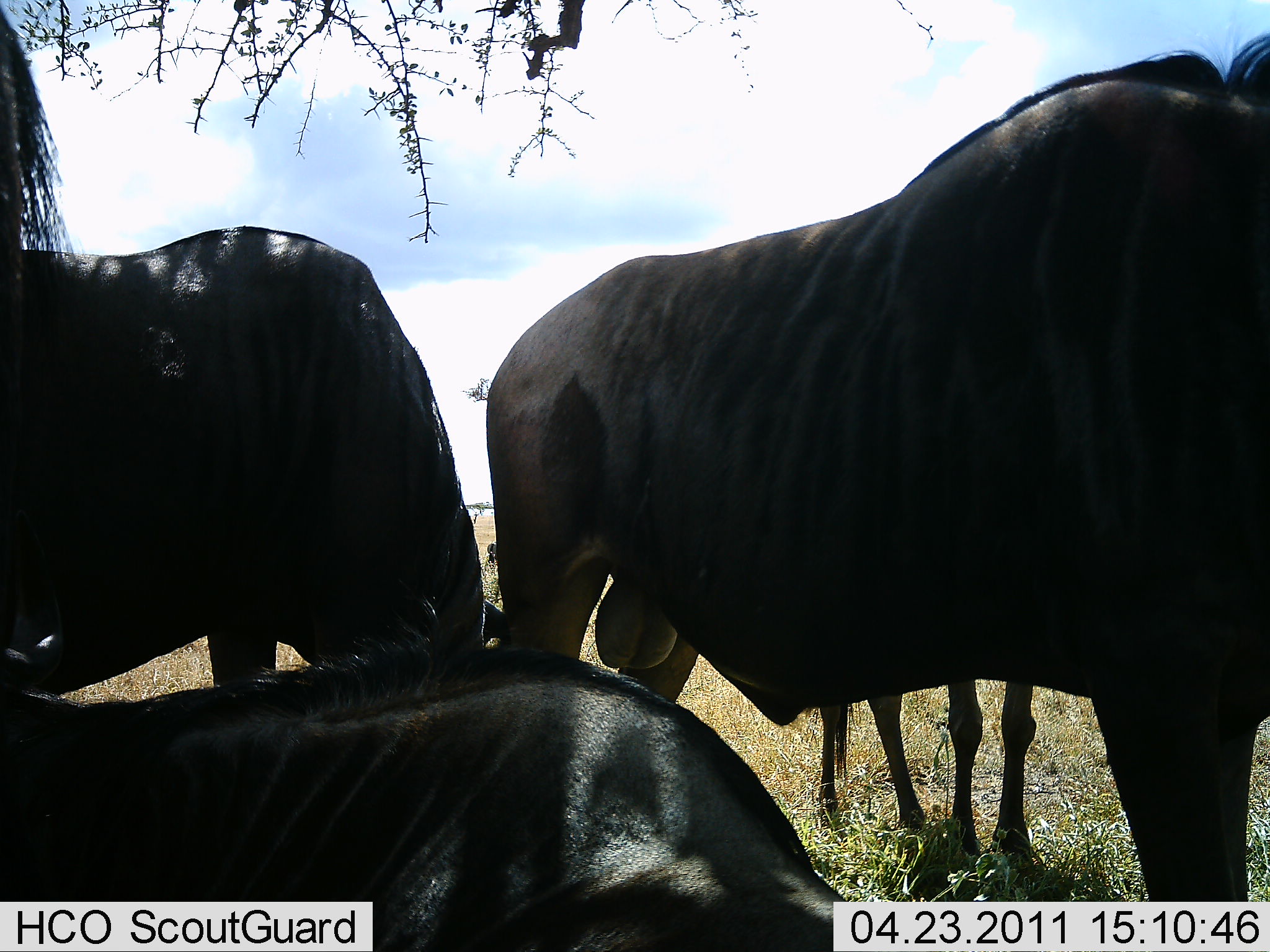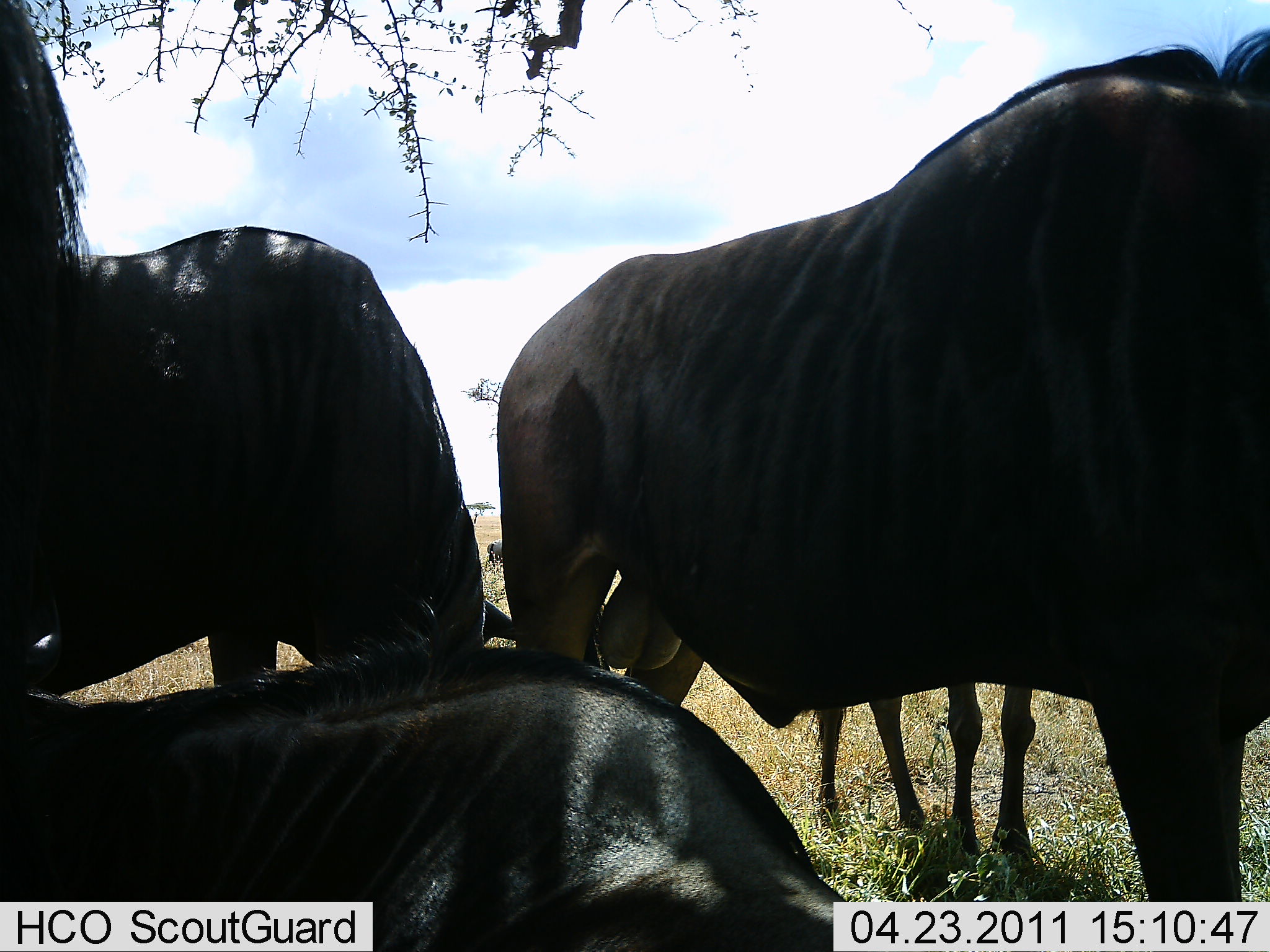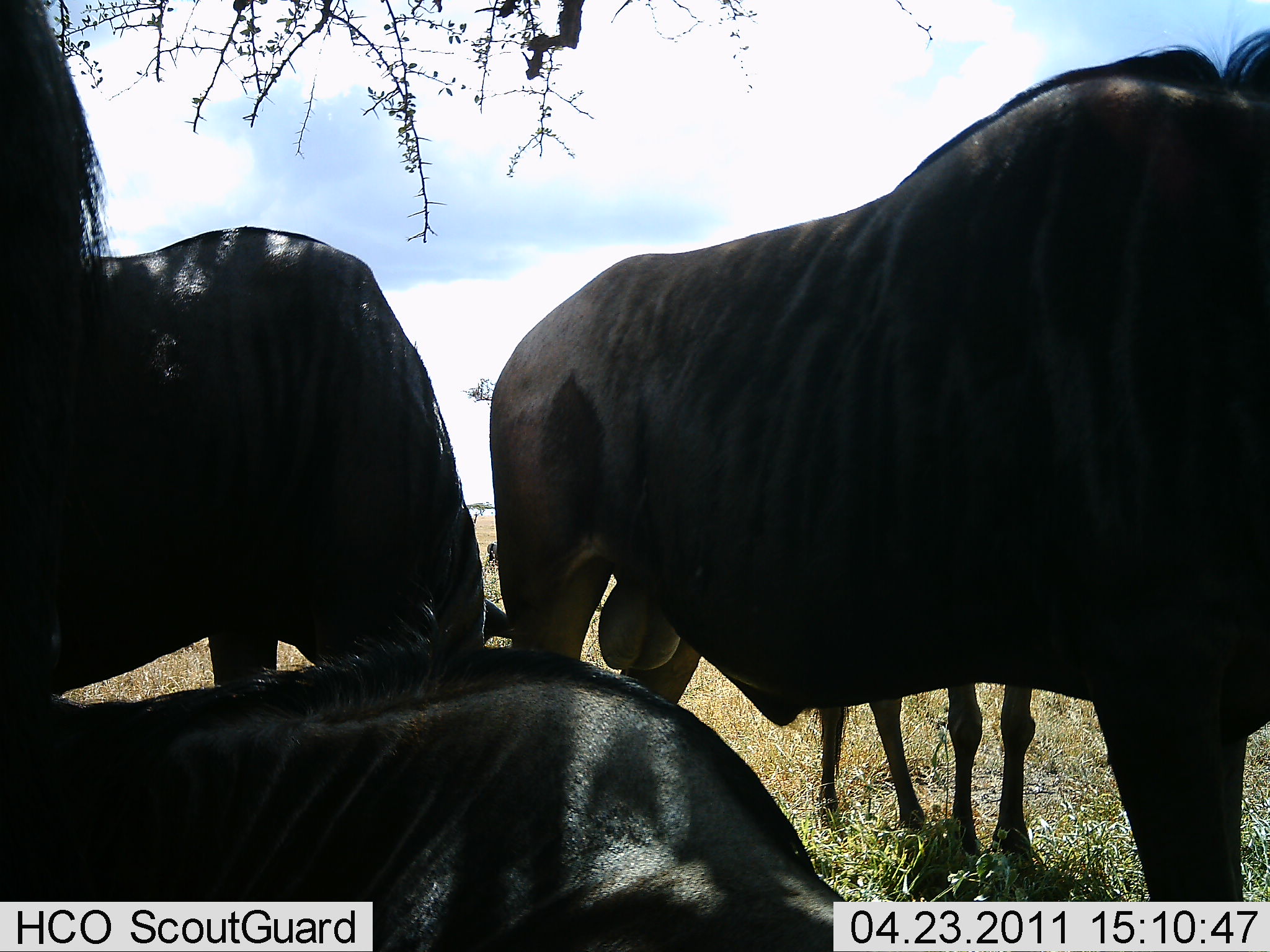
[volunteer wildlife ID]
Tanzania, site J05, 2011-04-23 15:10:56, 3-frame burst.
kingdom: Animalia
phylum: Chordata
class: Mammalia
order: Artiodactyla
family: Bovidae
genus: Connochaetes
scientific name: Connochaetes taurinus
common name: blue wildebeest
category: wildebeest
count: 4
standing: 82%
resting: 91%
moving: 0%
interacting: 9%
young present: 27%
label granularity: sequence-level